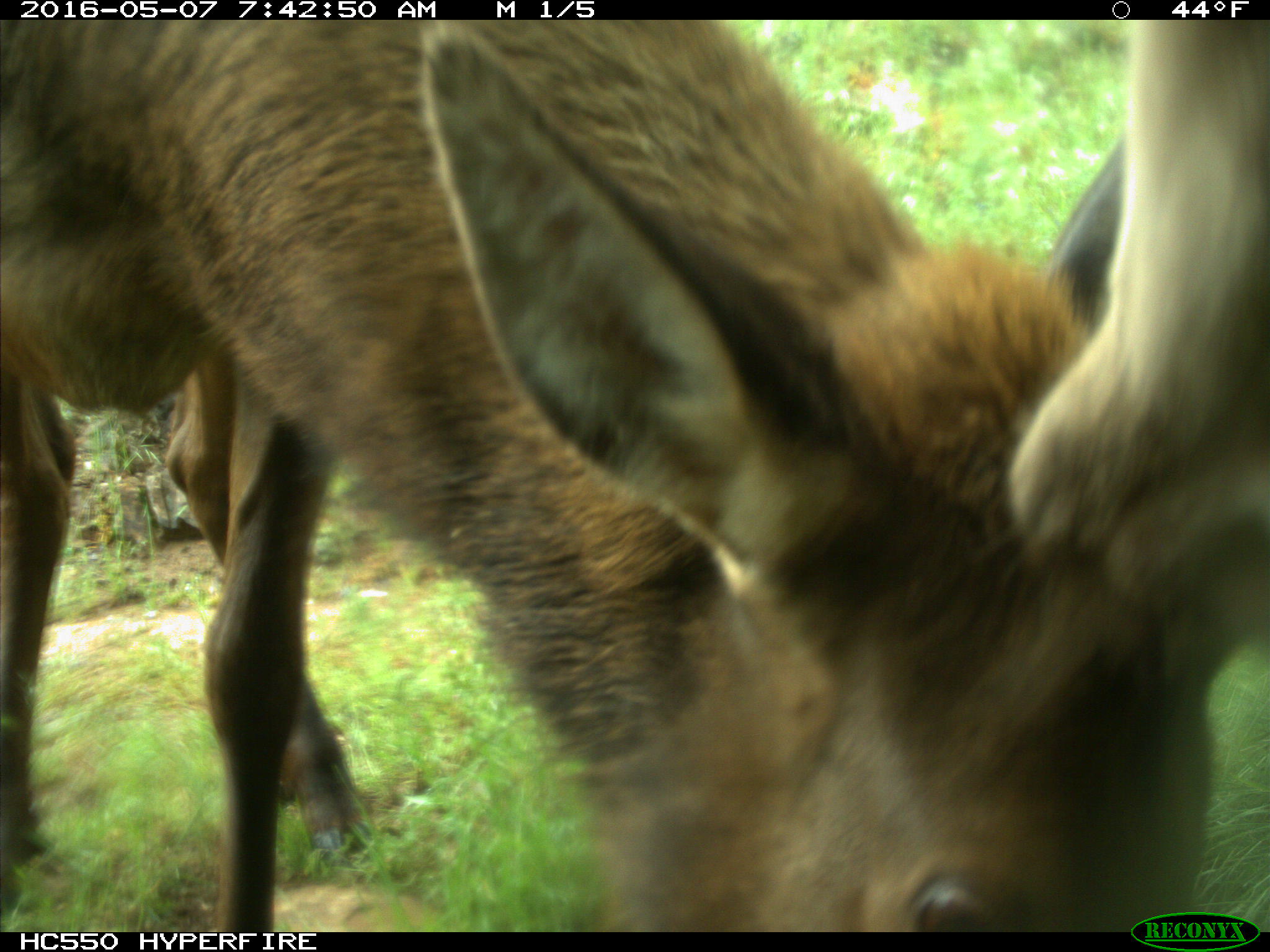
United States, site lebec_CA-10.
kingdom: Animalia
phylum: Chordata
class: Mammalia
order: Artiodactyla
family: Cervidae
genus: Cervus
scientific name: Cervus canadensis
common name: elk